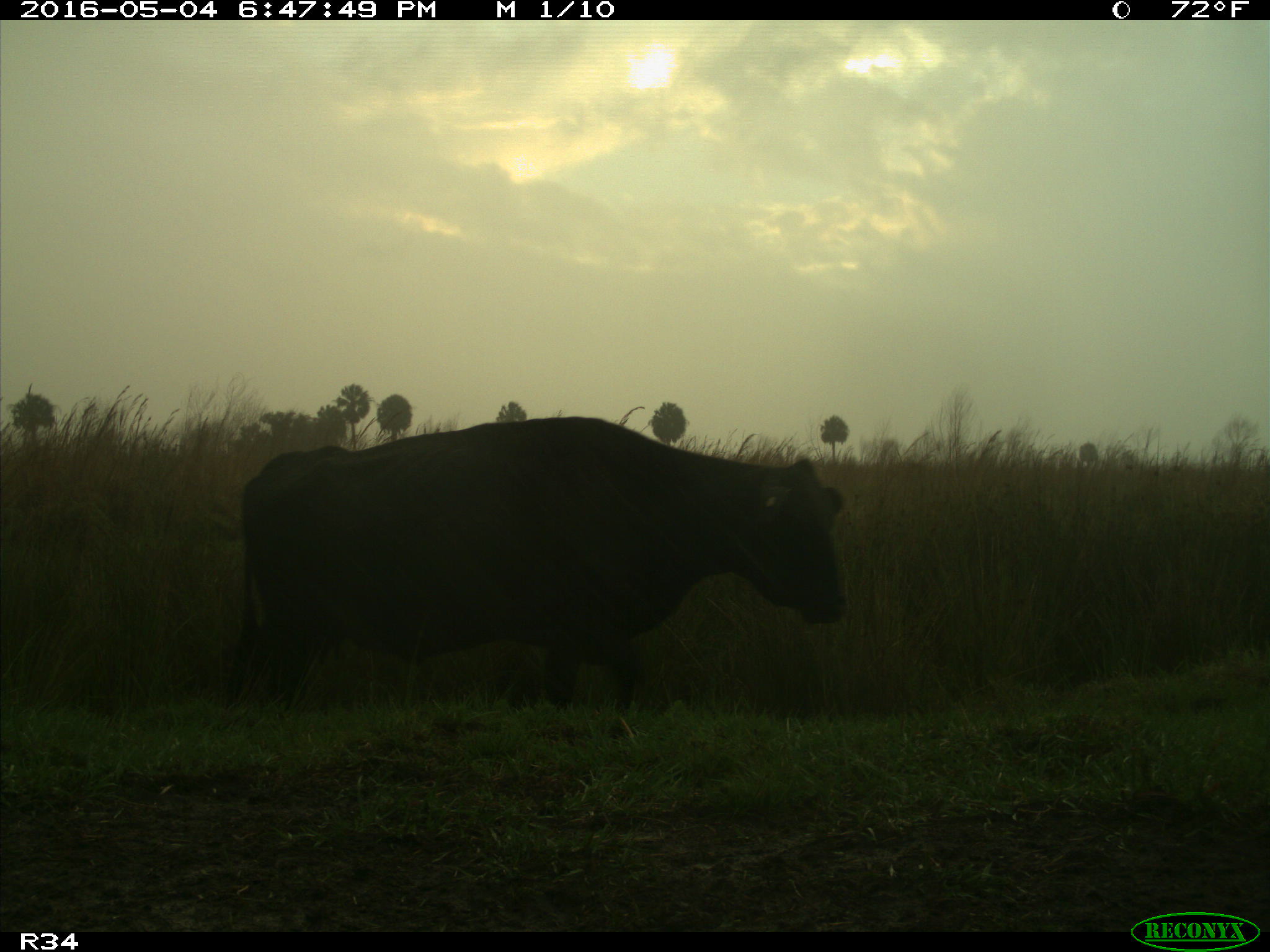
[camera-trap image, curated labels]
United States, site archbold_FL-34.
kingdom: Animalia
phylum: Chordata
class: Mammalia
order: Artiodactyla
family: Bovidae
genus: Bos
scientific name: Bos taurus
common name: domestic cow